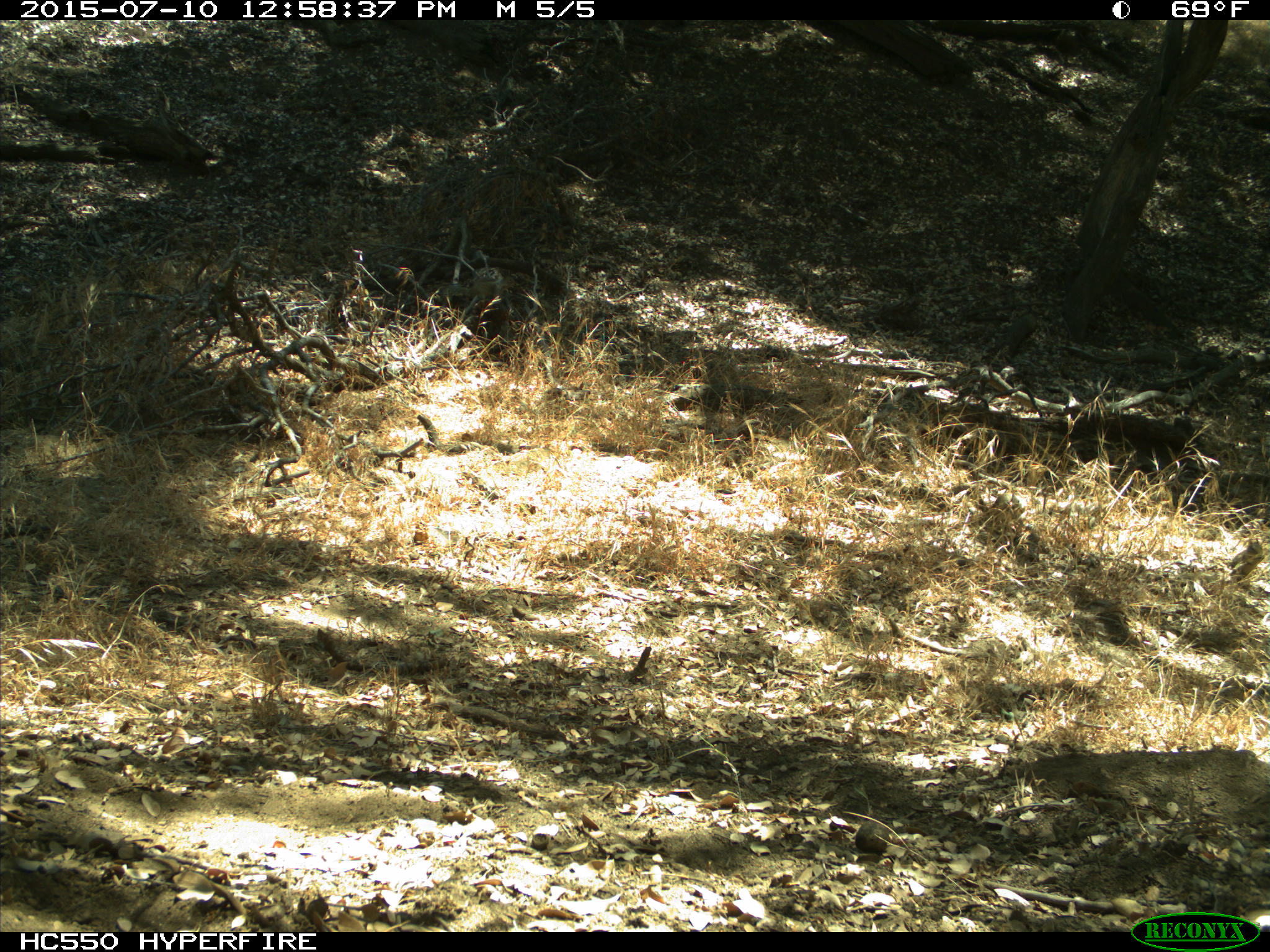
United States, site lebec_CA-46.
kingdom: Animalia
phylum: Chordata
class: Mammalia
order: Rodentia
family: Sciuridae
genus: Otospermophilus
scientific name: Otospermophilus beecheyi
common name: california ground squirrel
Otospermophilus beecheyi (california ground squirrel).